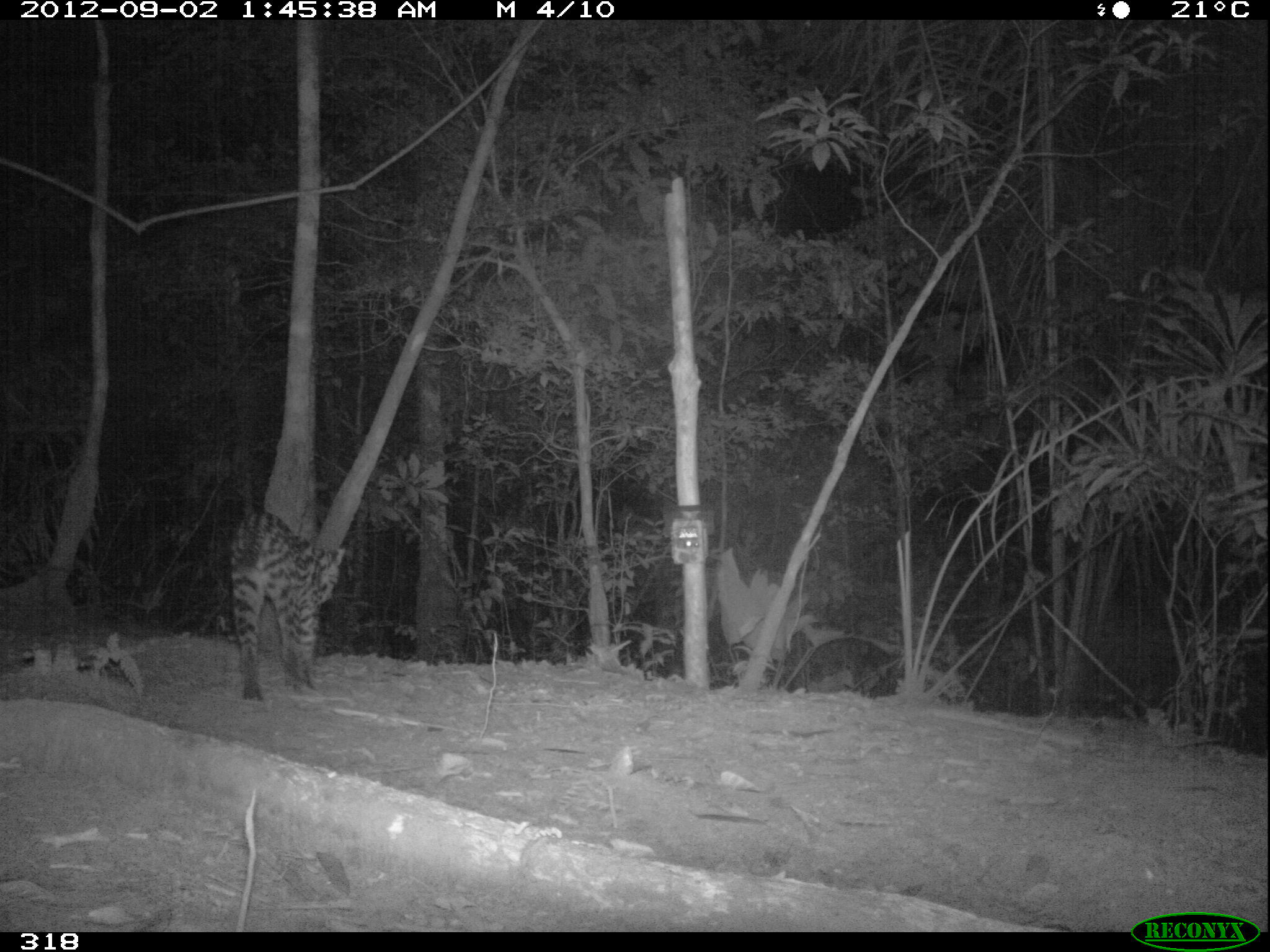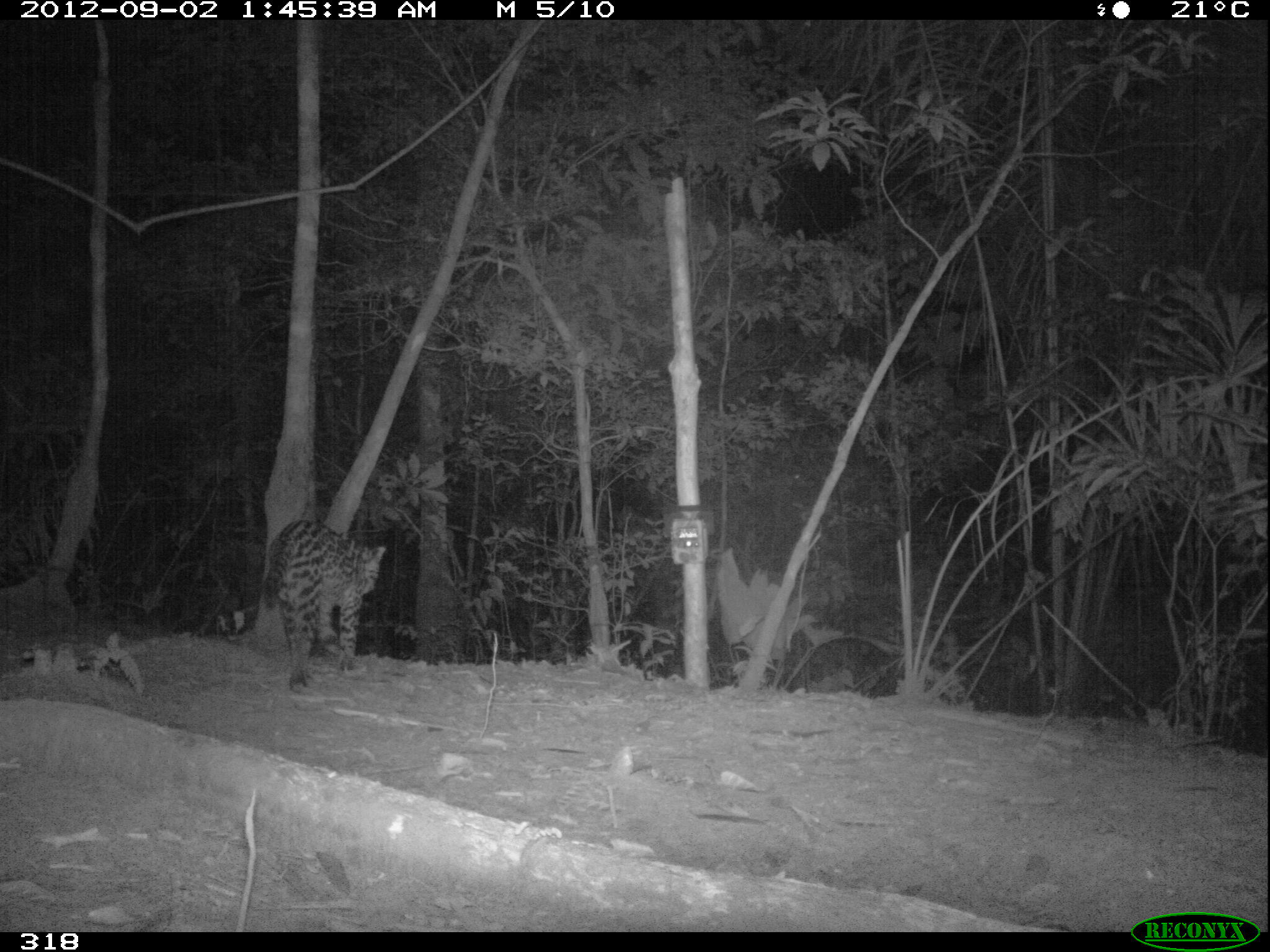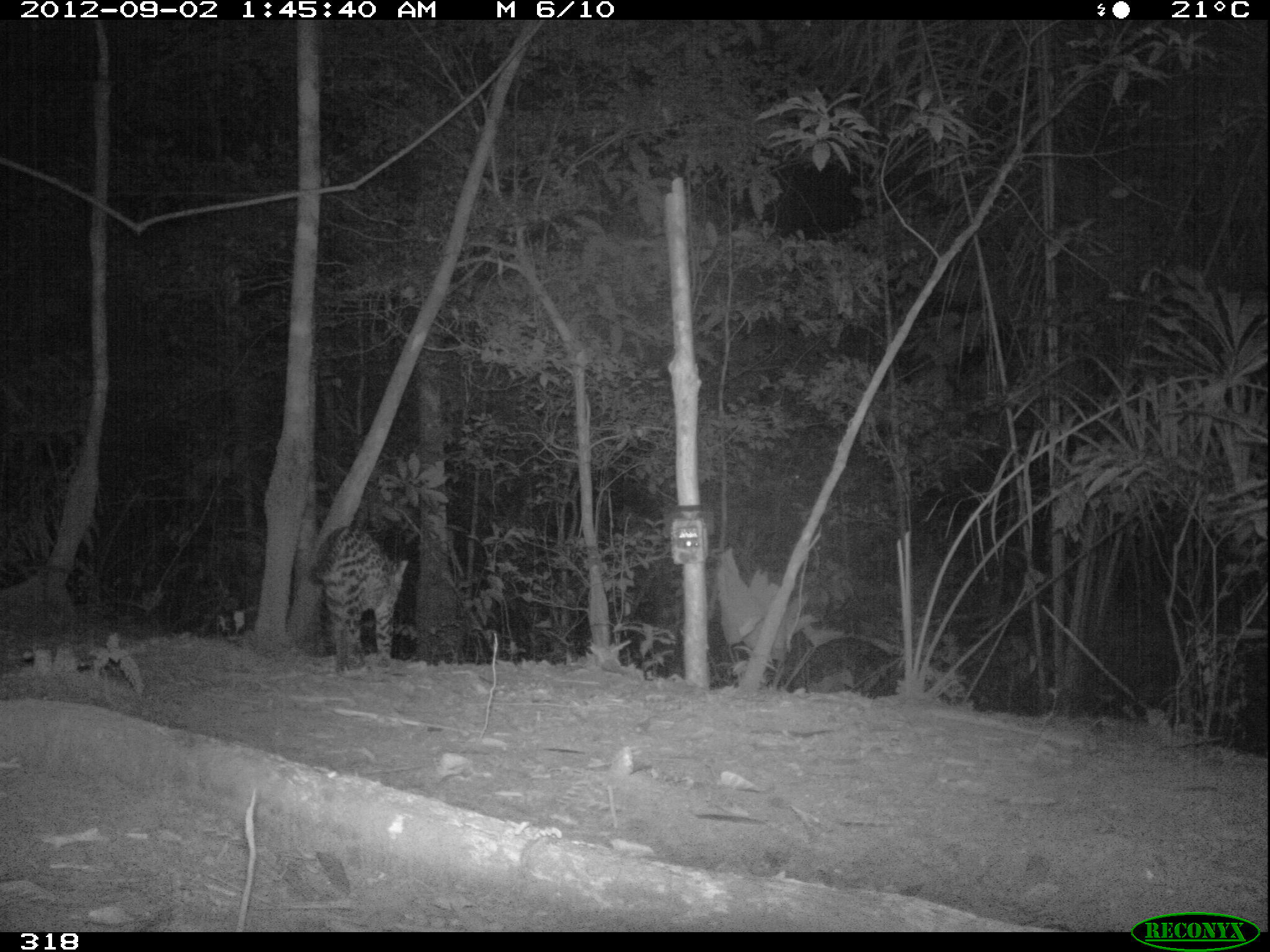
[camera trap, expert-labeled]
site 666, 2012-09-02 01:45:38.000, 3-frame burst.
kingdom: Animalia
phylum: Chordata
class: Mammalia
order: Carnivora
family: Felidae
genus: Leopardus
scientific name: Leopardus pardalis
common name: ocelot